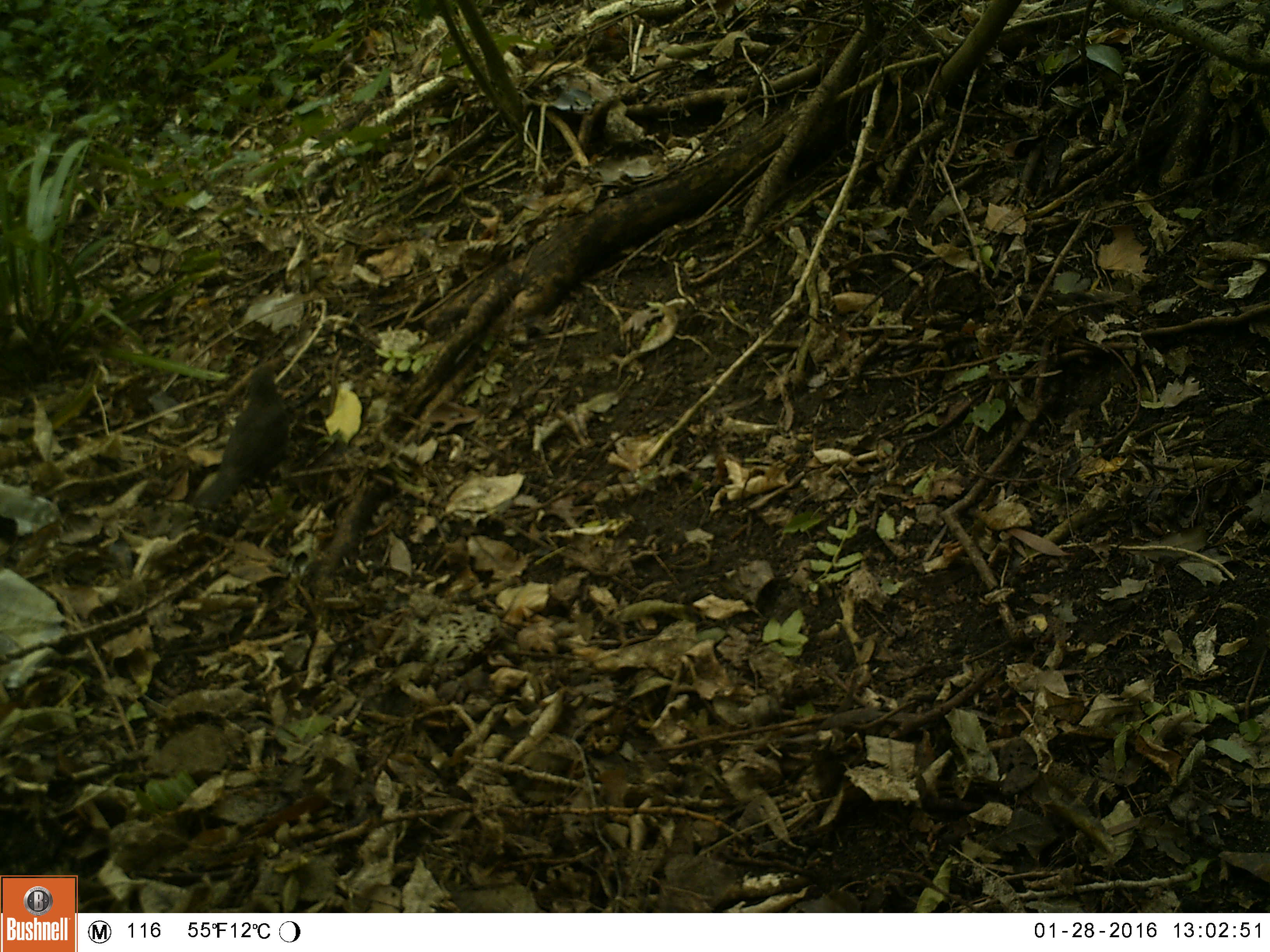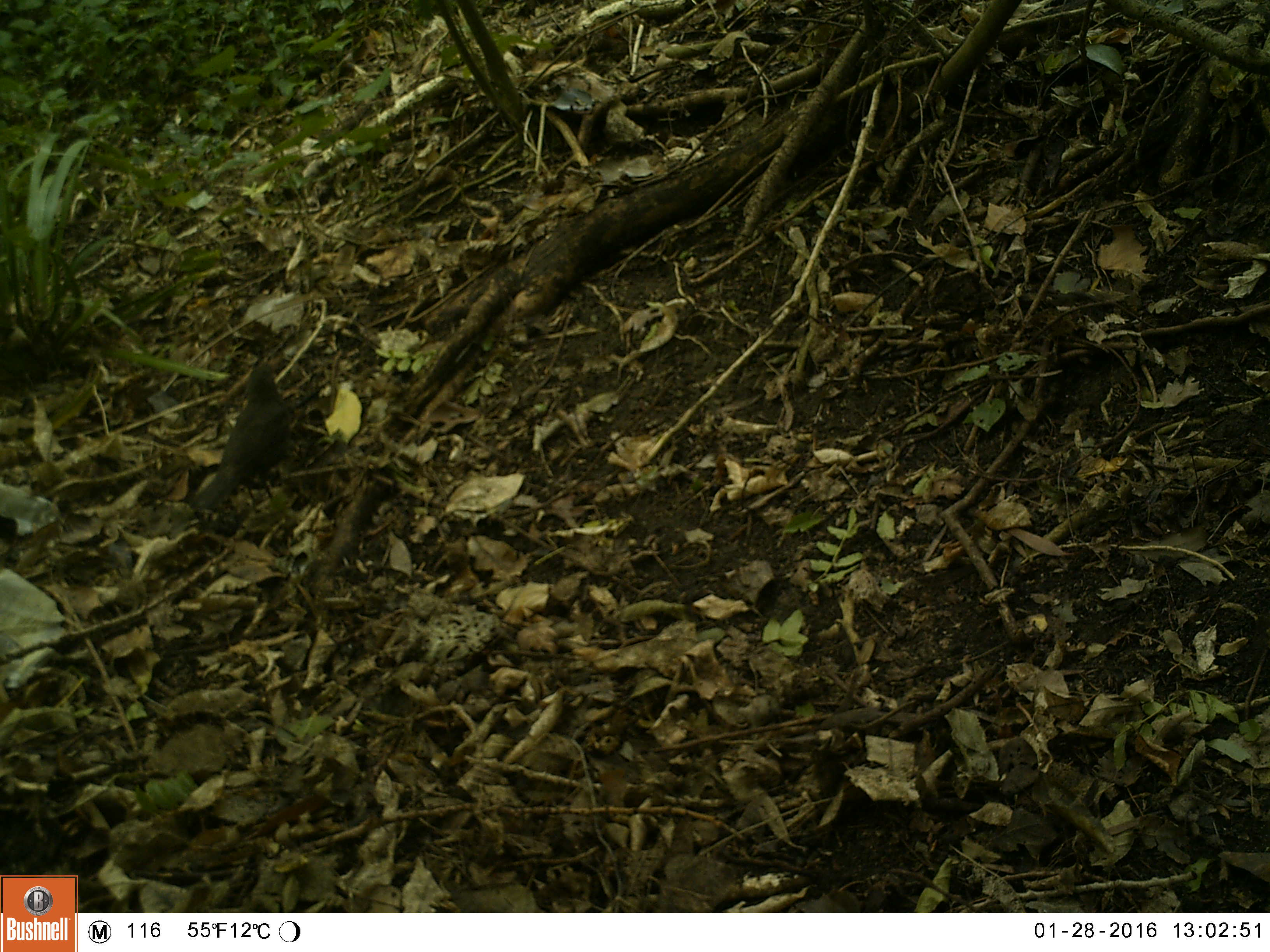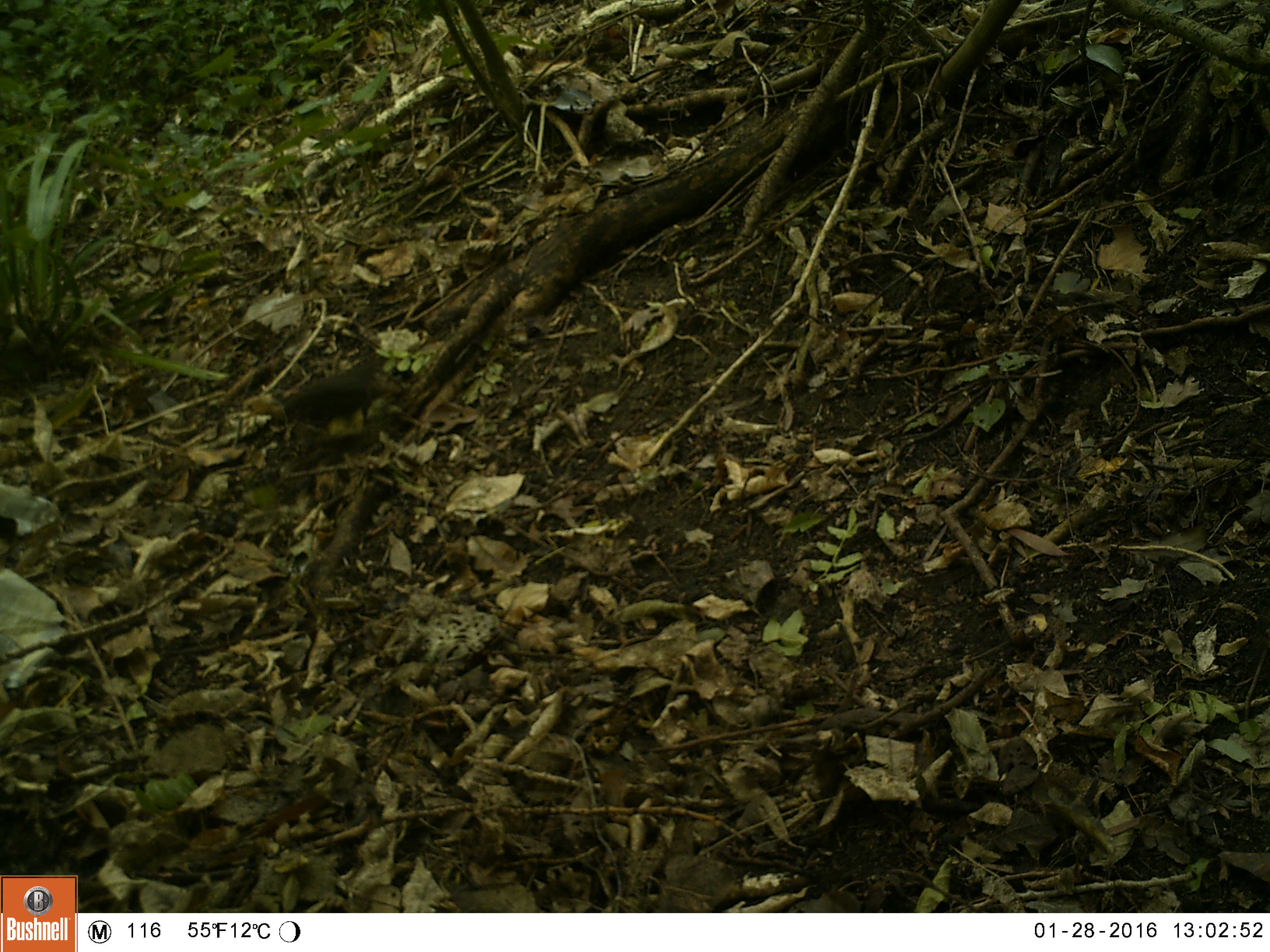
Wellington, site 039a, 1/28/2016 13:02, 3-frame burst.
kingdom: Animalia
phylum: Chordata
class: Aves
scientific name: Aves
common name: bird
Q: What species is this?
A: Bird (Aves).